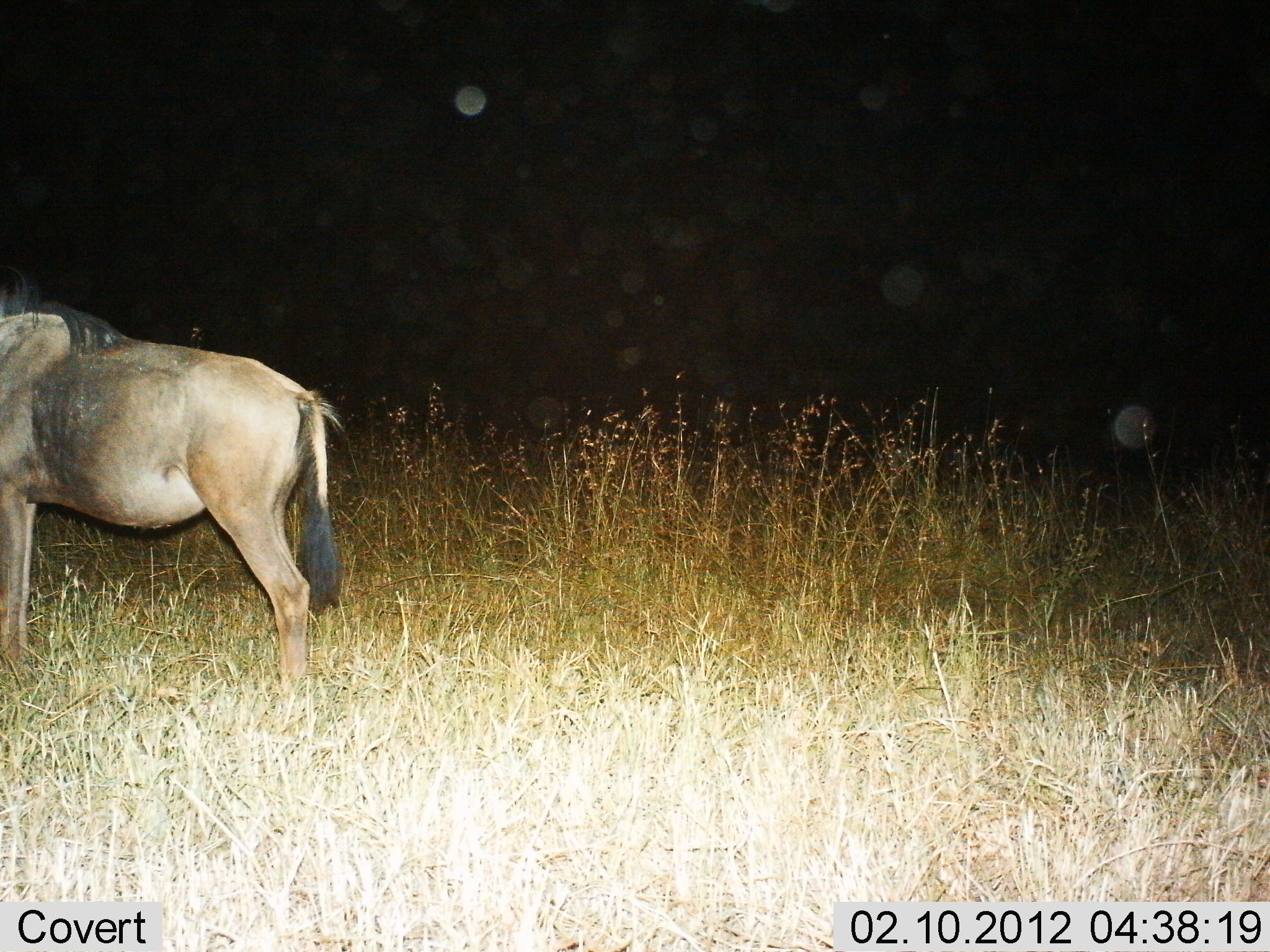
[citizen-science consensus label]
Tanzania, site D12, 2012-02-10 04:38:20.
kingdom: Animalia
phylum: Chordata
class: Mammalia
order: Artiodactyla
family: Bovidae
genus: Connochaetes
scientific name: Connochaetes taurinus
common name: blue wildebeest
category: wildebeest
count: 1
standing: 100%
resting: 0%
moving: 0%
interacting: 0%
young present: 0%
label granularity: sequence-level